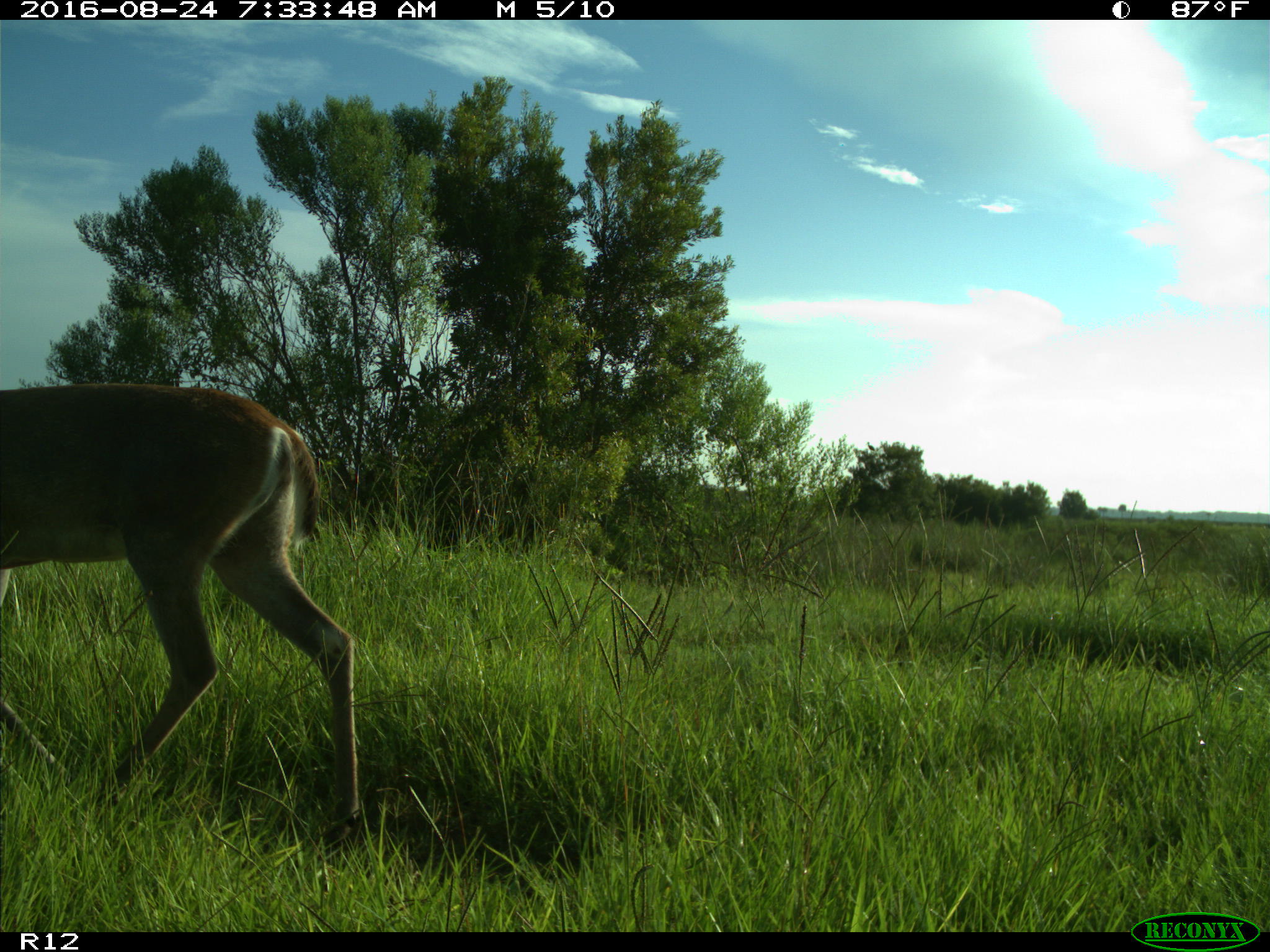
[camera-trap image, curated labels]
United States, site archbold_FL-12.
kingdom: Animalia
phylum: Chordata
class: Mammalia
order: Artiodactyla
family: Cervidae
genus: Odocoileus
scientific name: Odocoileus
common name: deer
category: unidentified deer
Unidentified deer (deer) (Odocoileus).